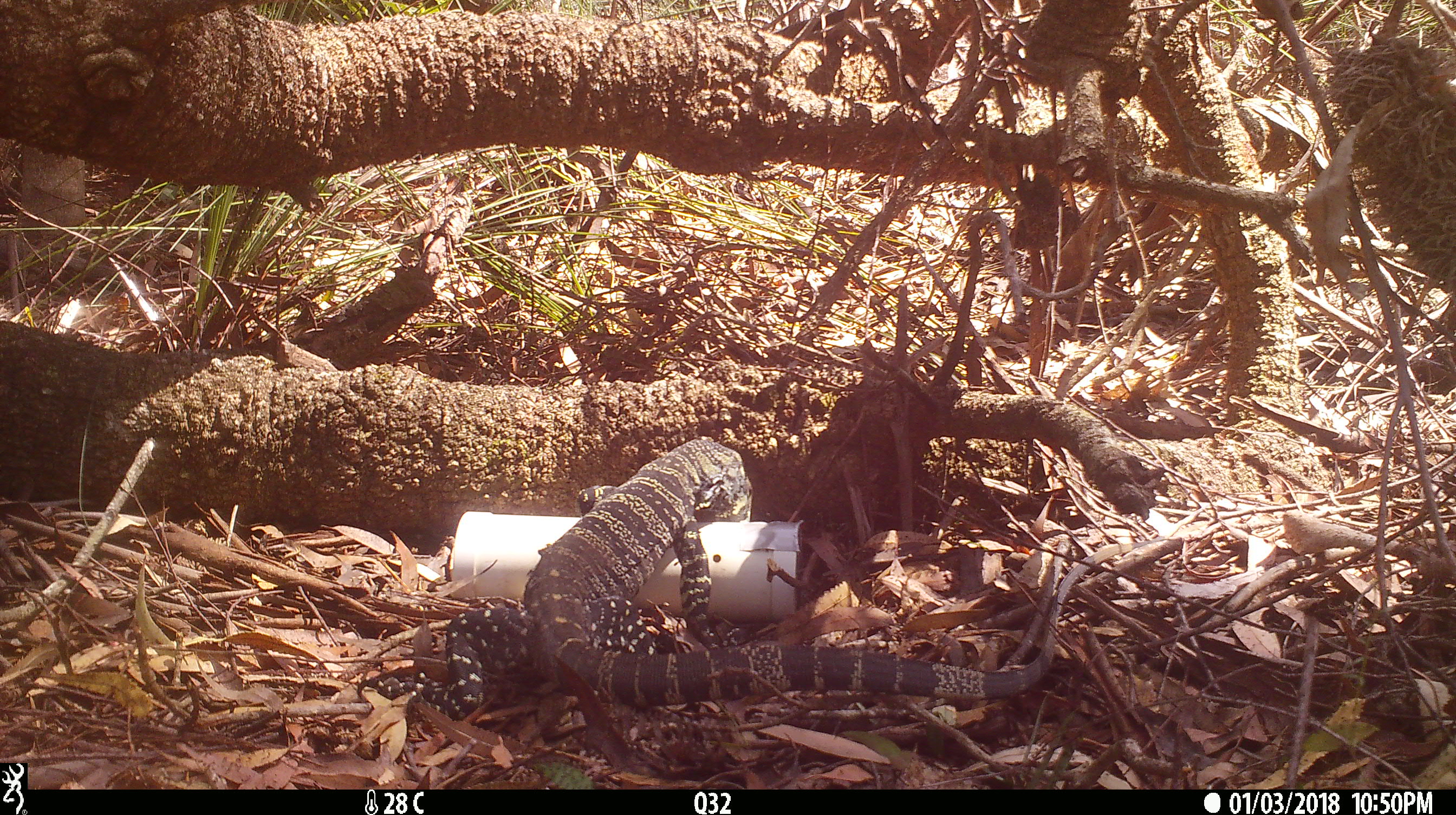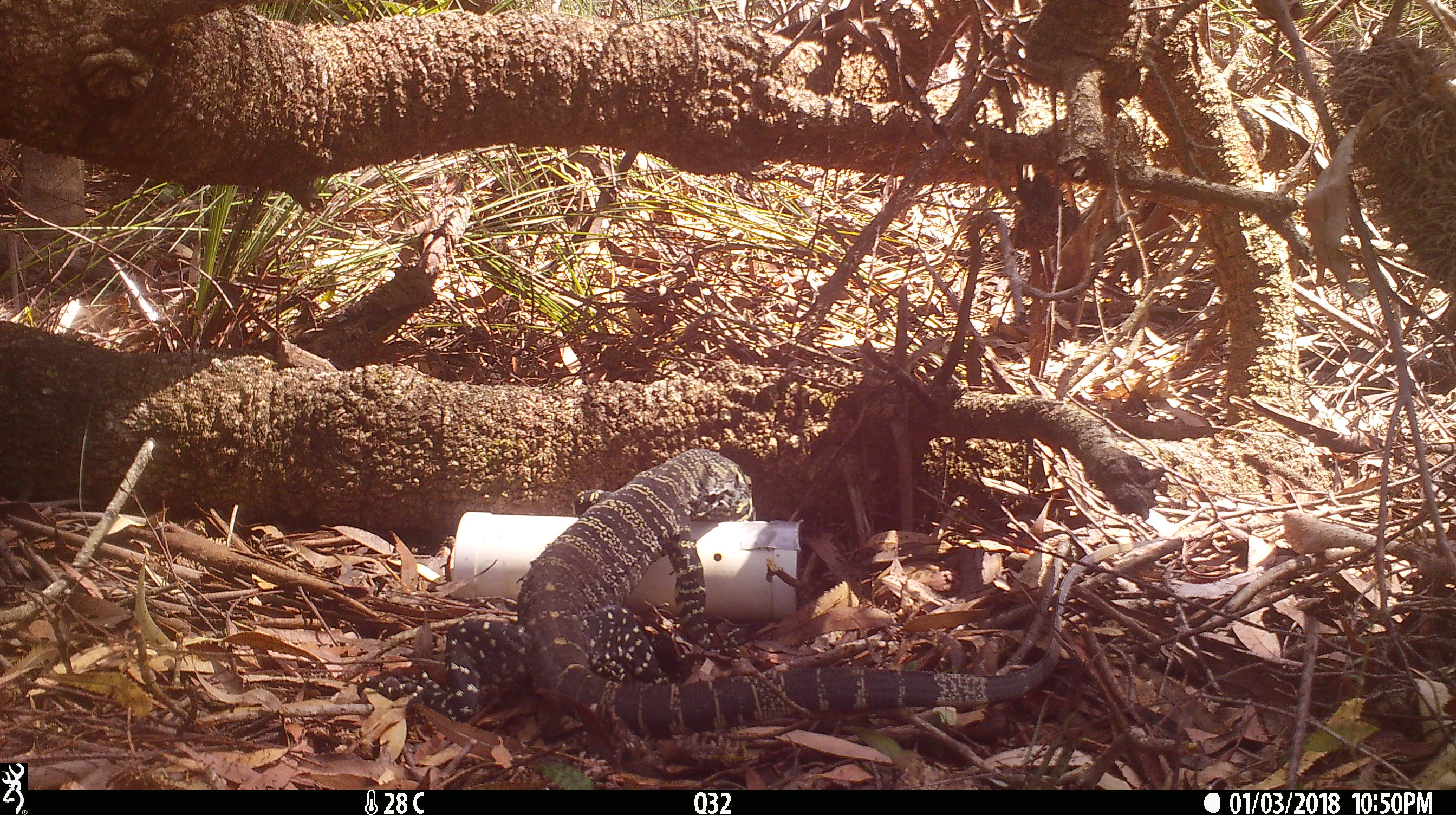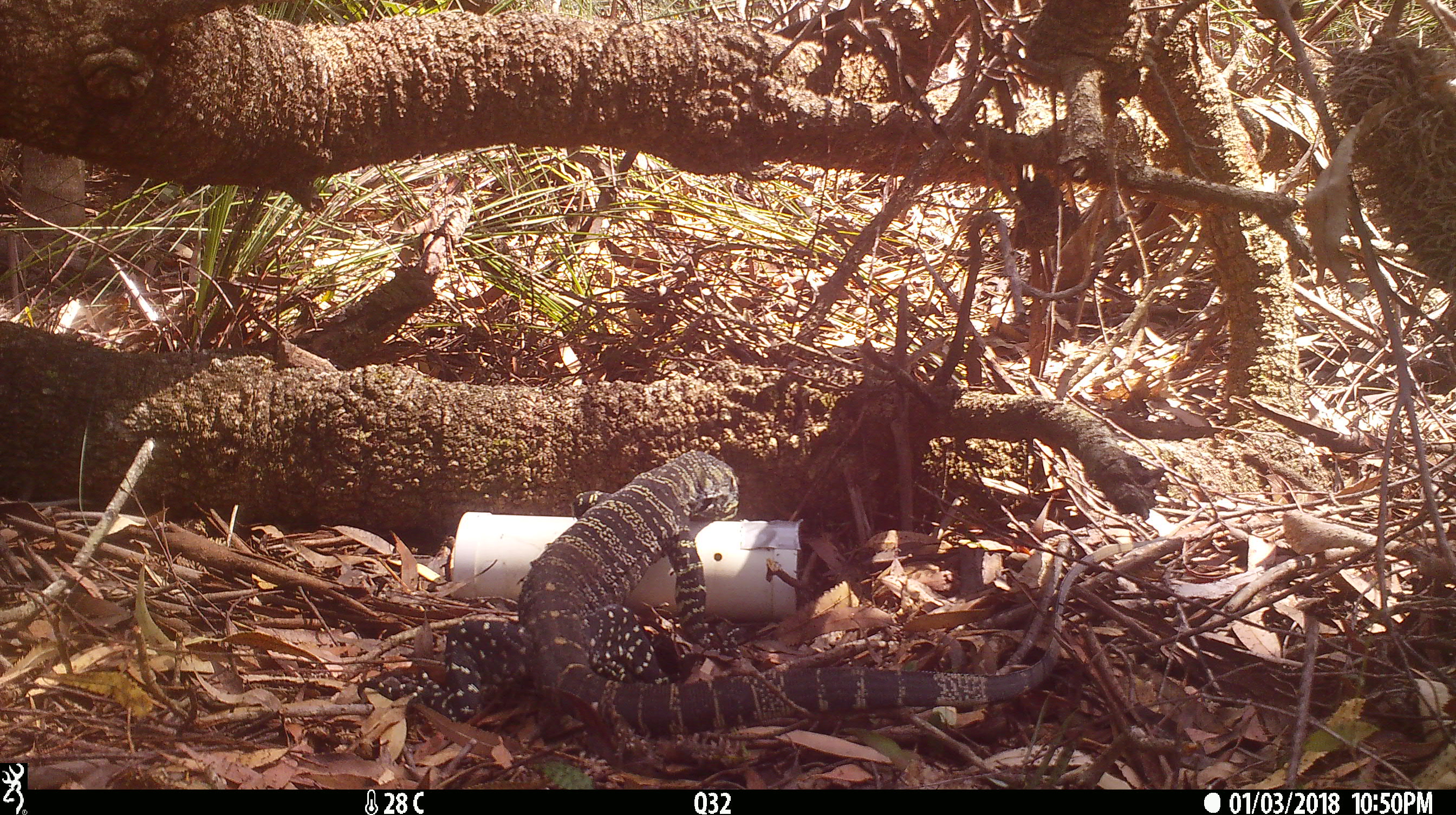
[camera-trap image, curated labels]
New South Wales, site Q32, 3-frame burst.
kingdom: Animalia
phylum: Chordata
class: Reptilia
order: Squamata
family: Varanidae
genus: Varanus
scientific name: Varanus varius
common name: lace monitor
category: goanna